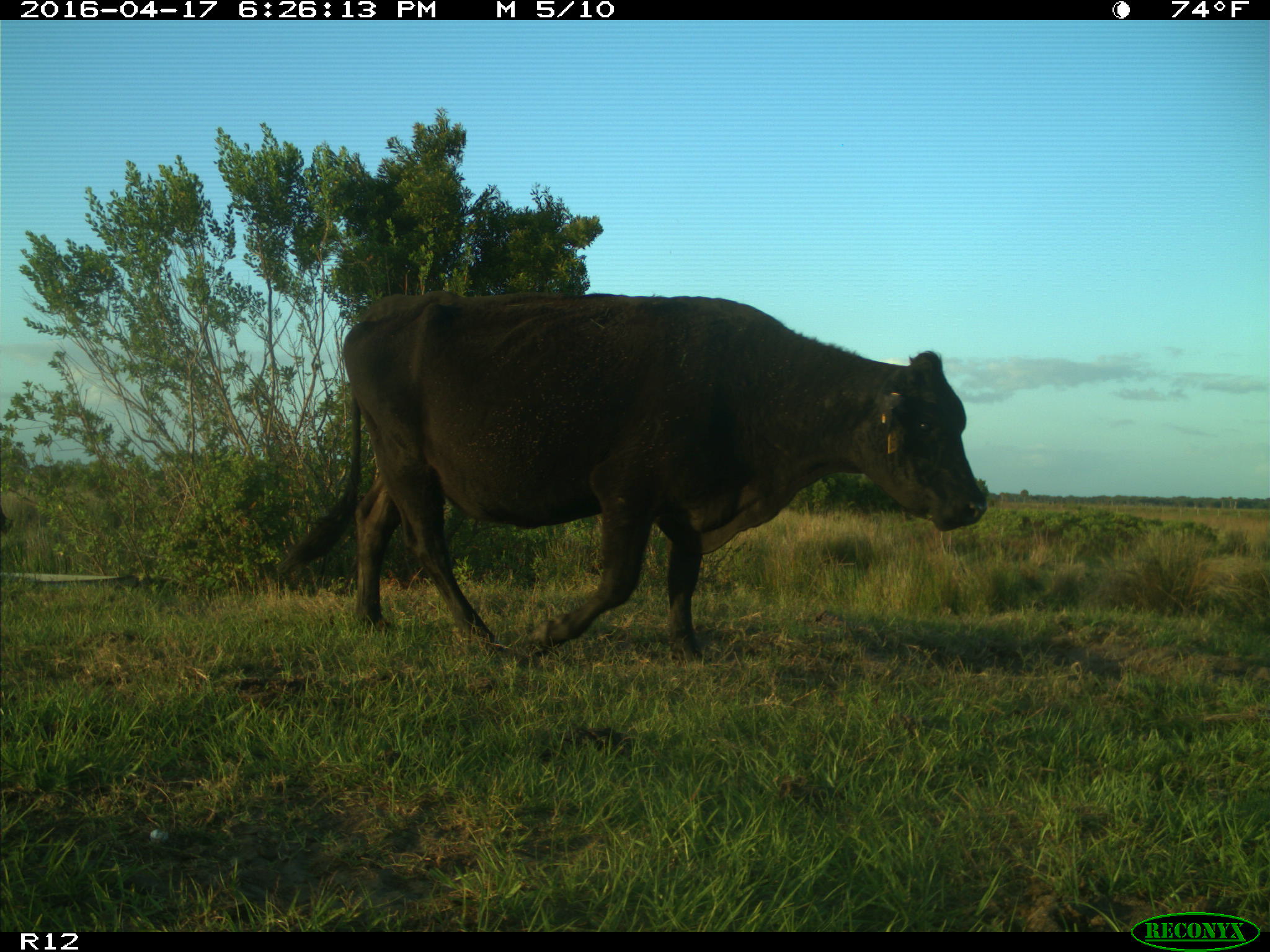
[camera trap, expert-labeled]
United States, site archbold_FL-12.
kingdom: Animalia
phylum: Chordata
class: Mammalia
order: Artiodactyla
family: Bovidae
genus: Bos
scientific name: Bos taurus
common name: domestic cow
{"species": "Bos taurus (domestic cow)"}